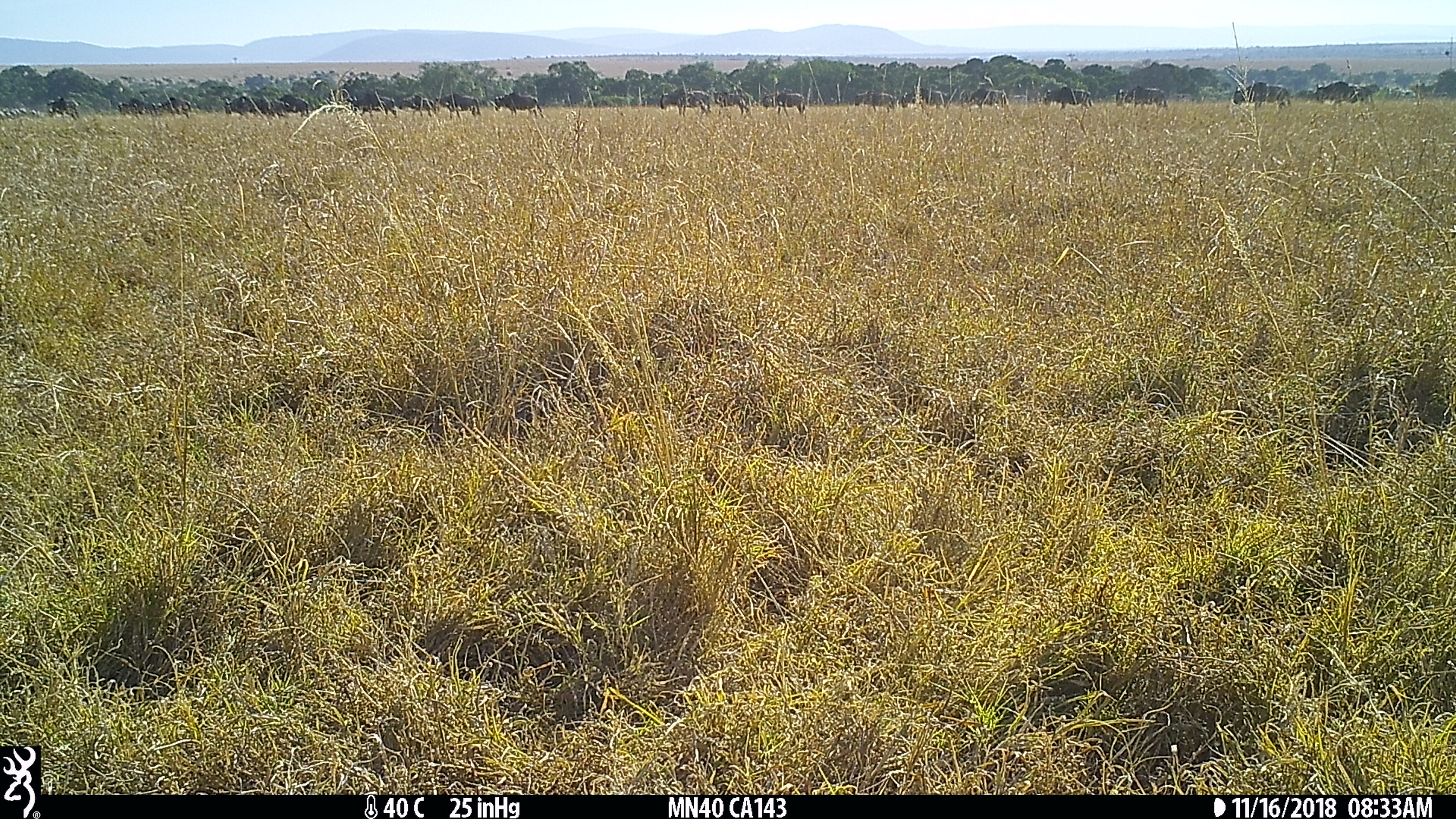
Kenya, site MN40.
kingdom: Animalia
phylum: Chordata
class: Mammalia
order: Artiodactyla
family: Bovidae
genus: Connochaetes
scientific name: Connochaetes taurinus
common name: blue wildebeest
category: wildebeest